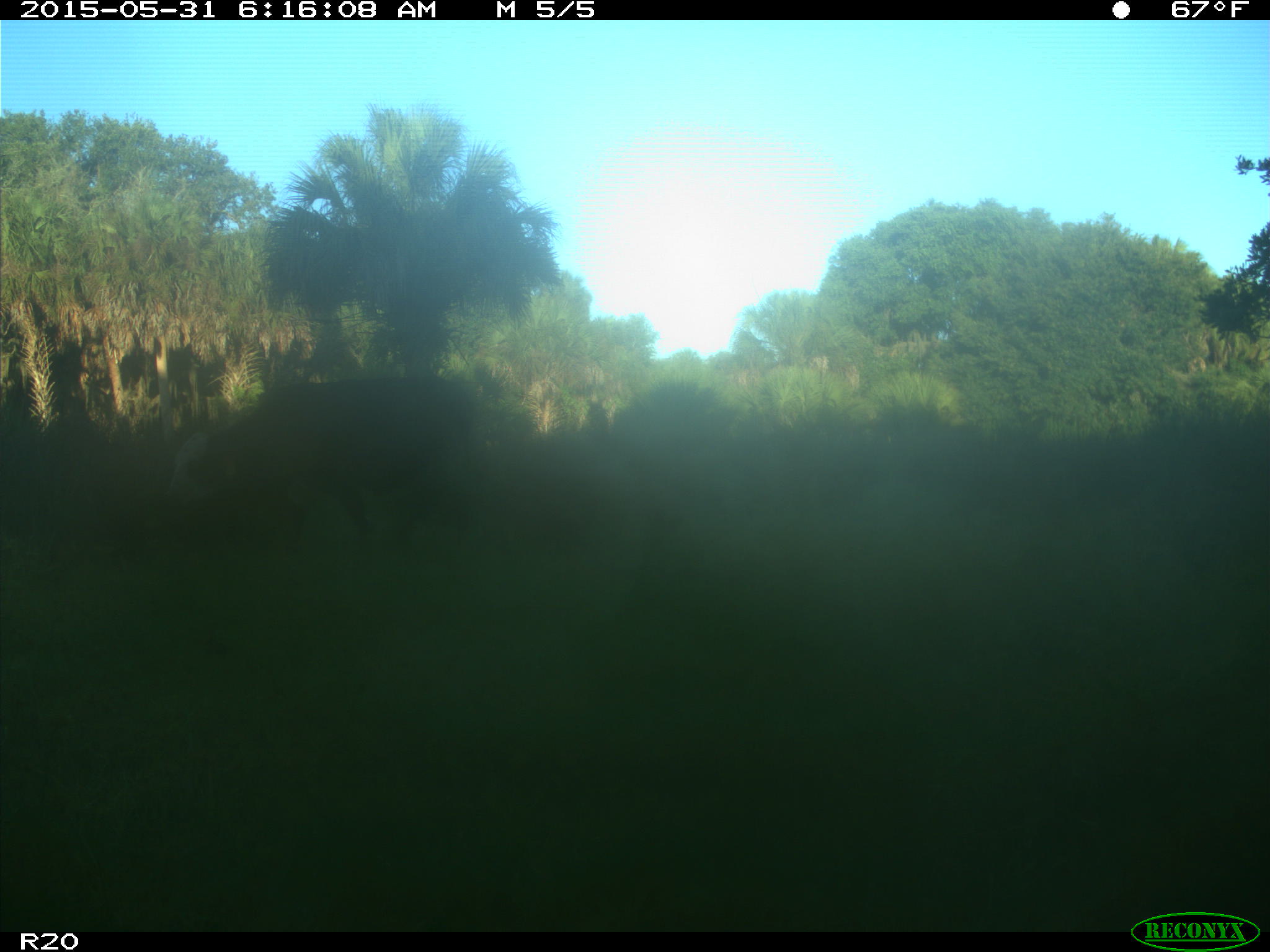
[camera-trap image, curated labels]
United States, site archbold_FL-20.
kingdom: Animalia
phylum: Chordata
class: Mammalia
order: Artiodactyla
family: Bovidae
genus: Bos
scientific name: Bos taurus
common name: domestic cow